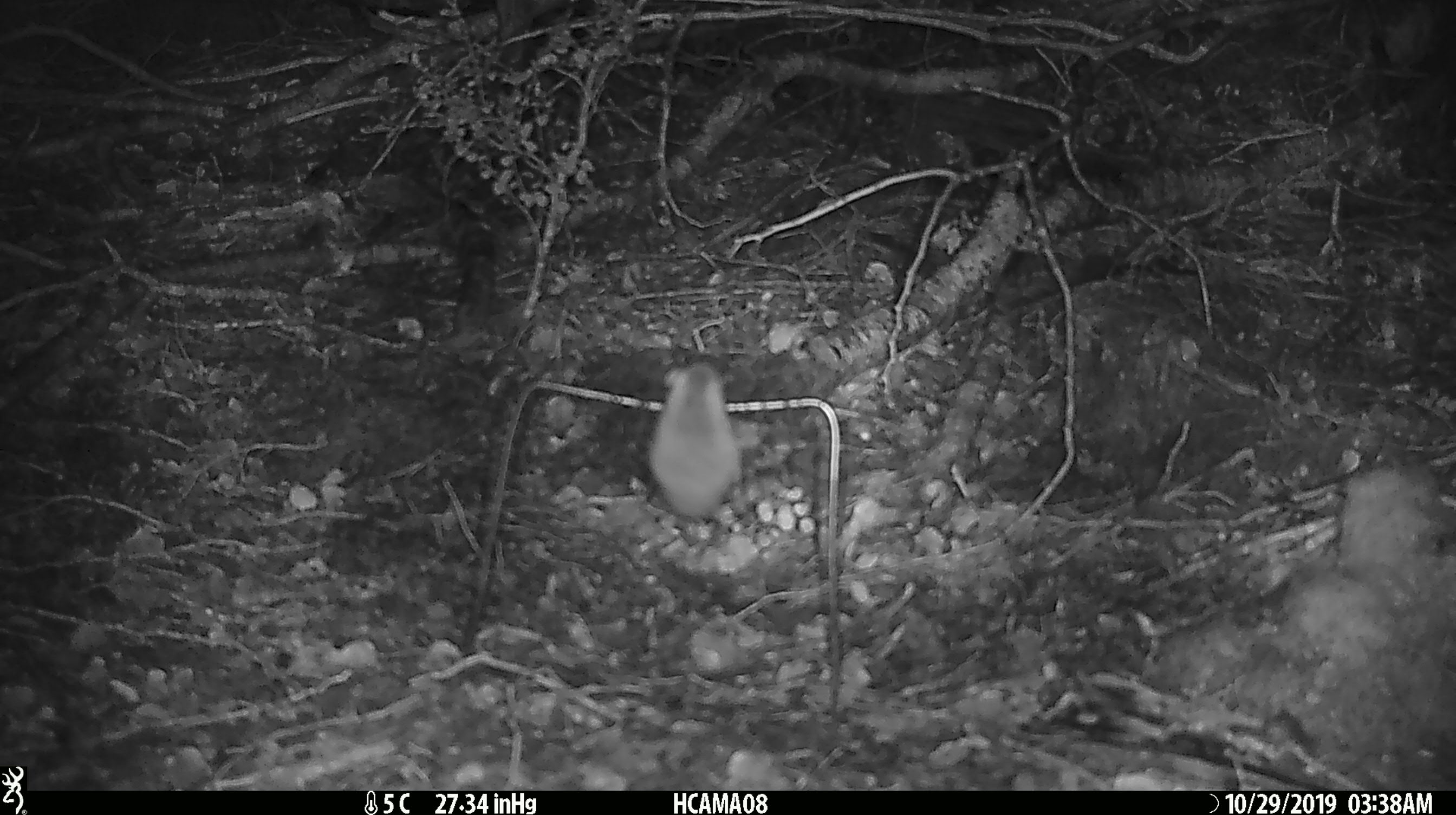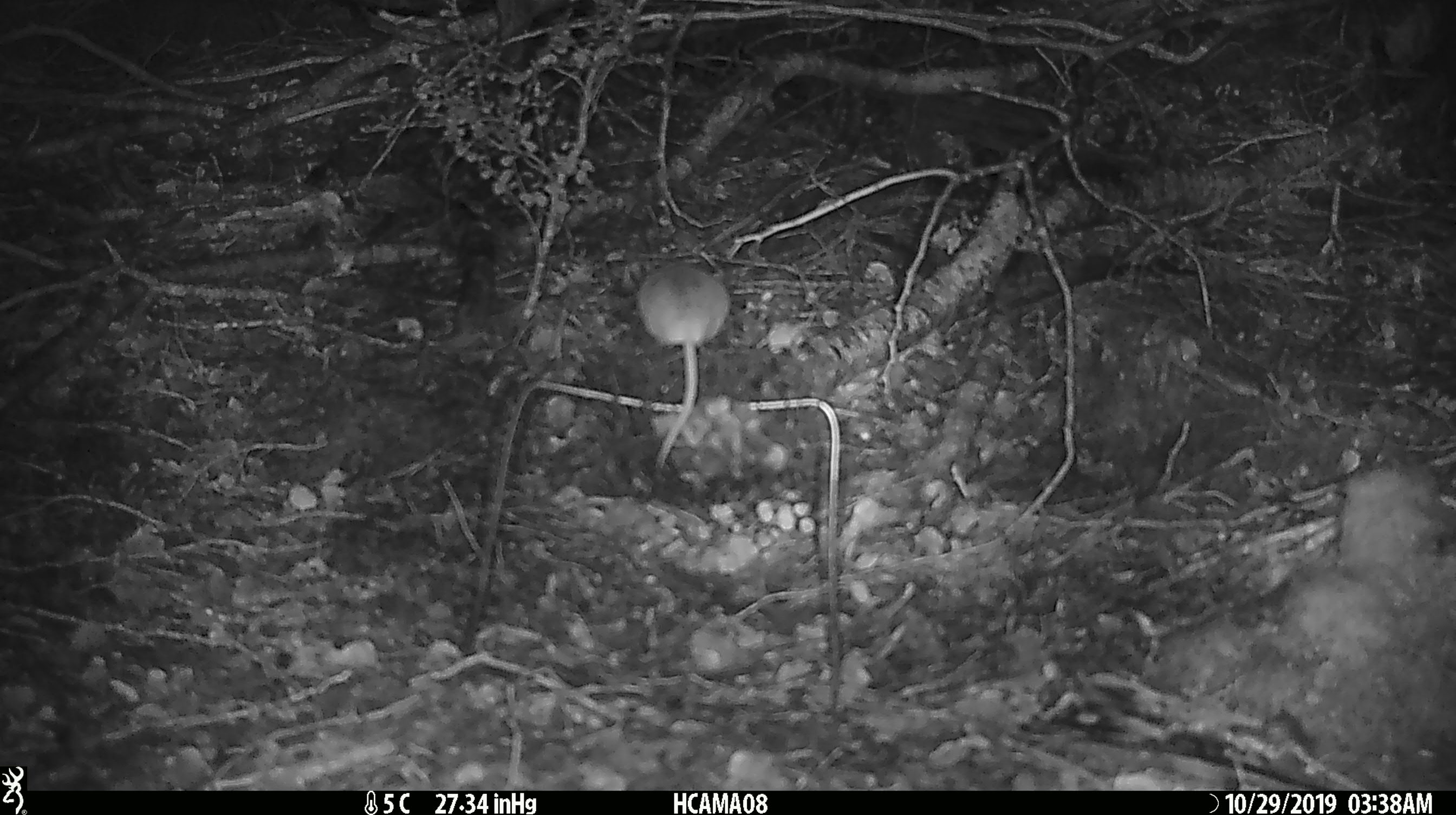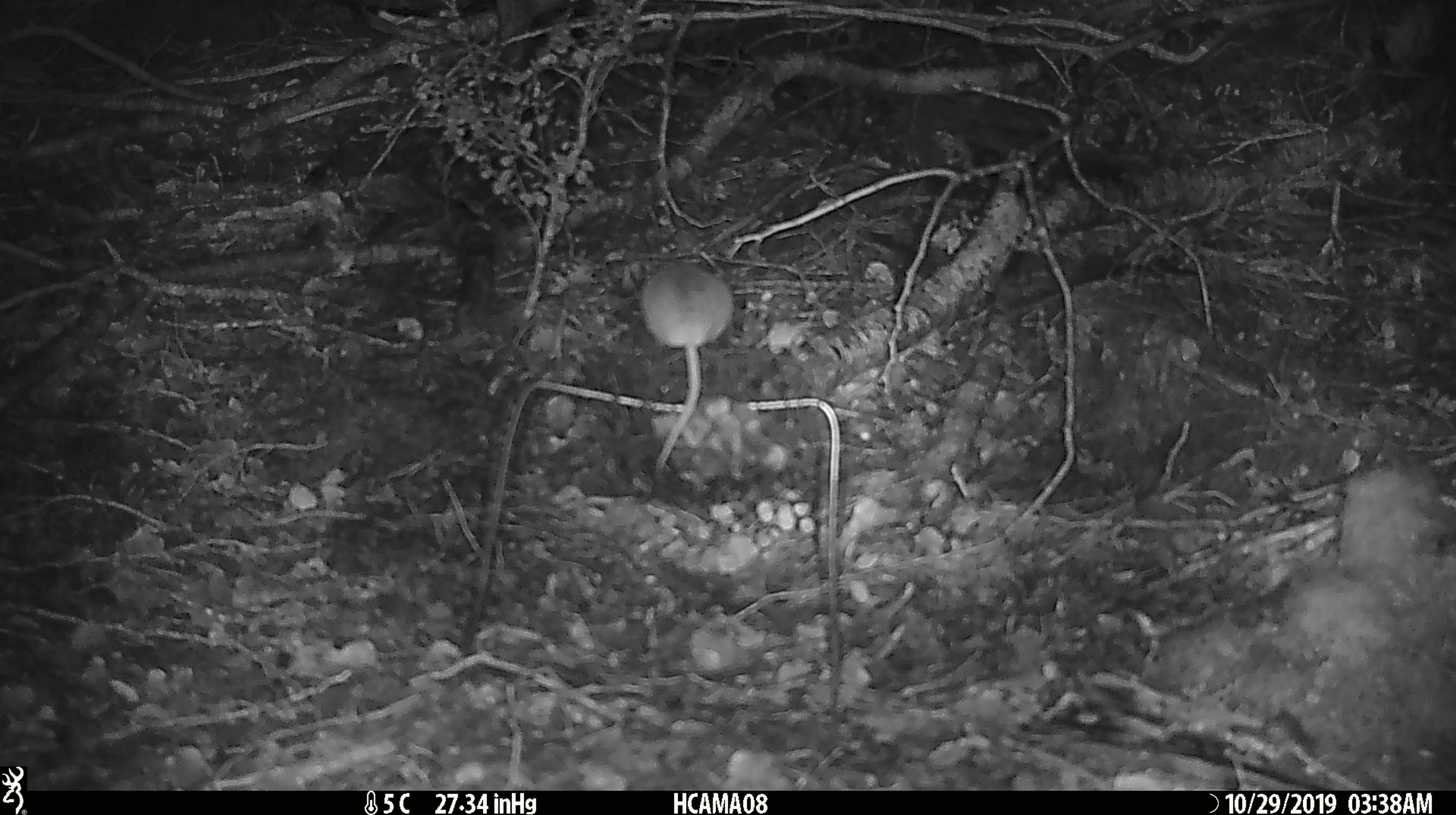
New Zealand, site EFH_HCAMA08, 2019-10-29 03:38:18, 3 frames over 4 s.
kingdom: Animalia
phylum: Chordata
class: Mammalia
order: Rodentia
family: Muridae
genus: Mus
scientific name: Mus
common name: mouse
Mouse (Mus).